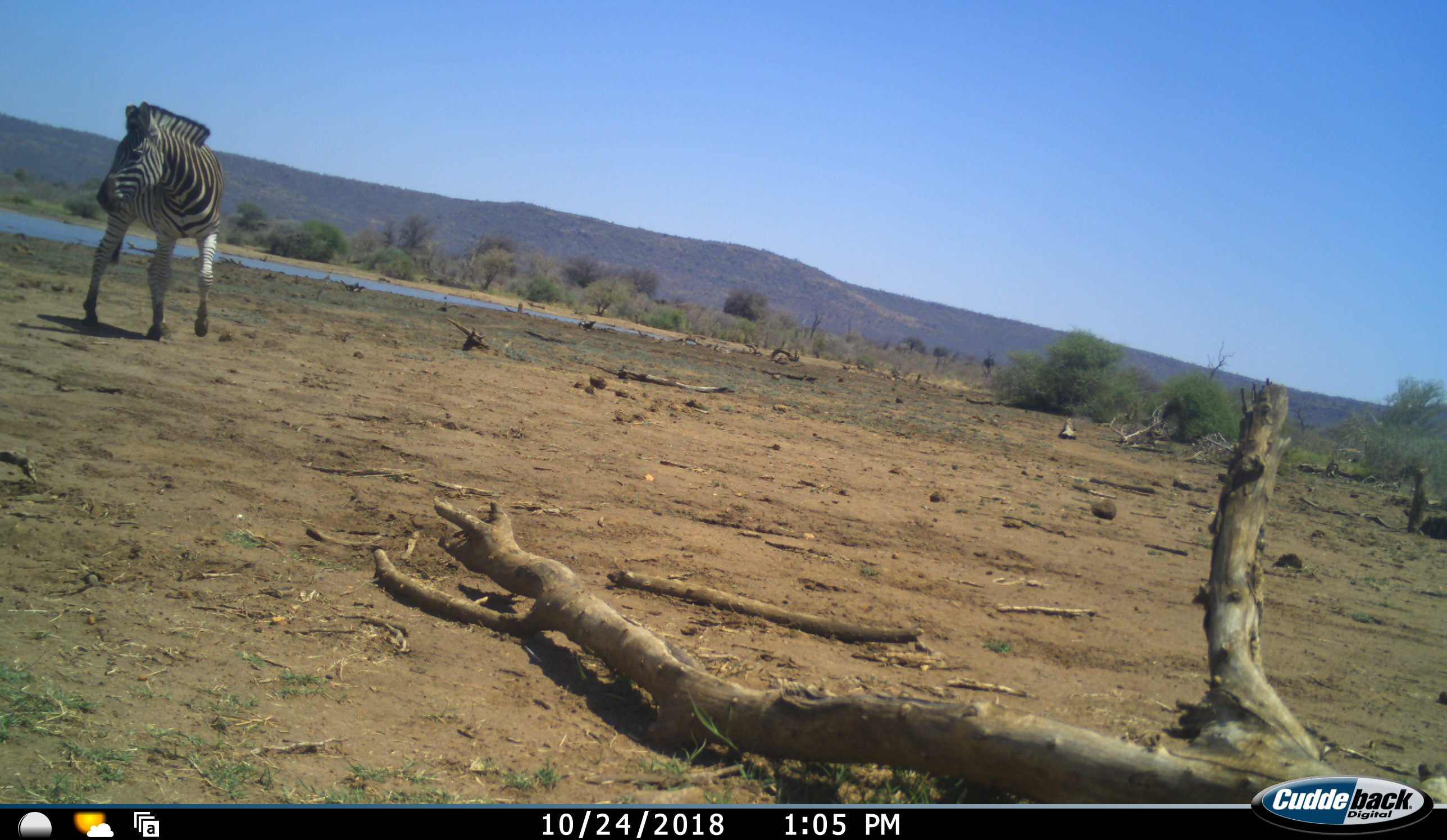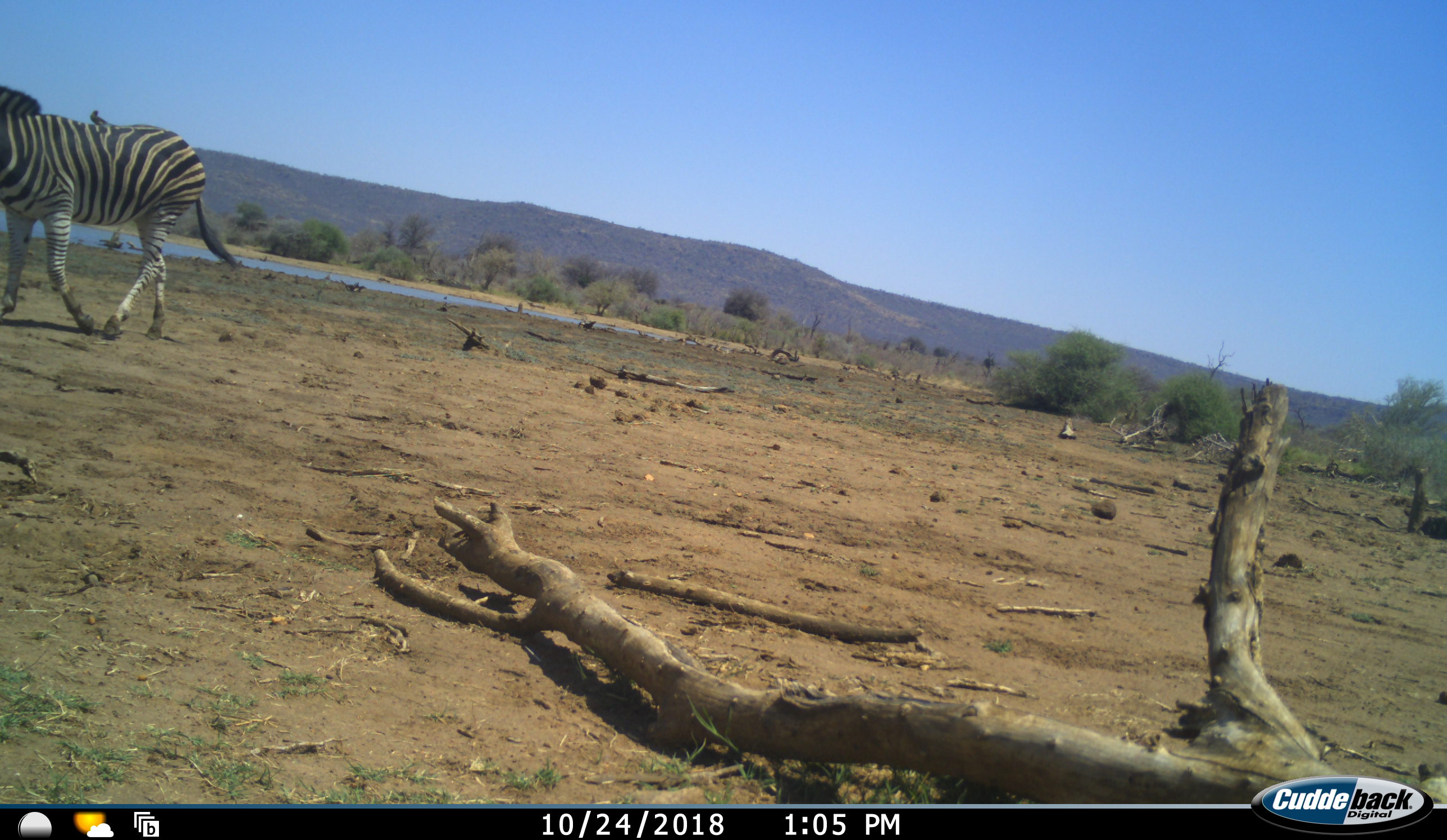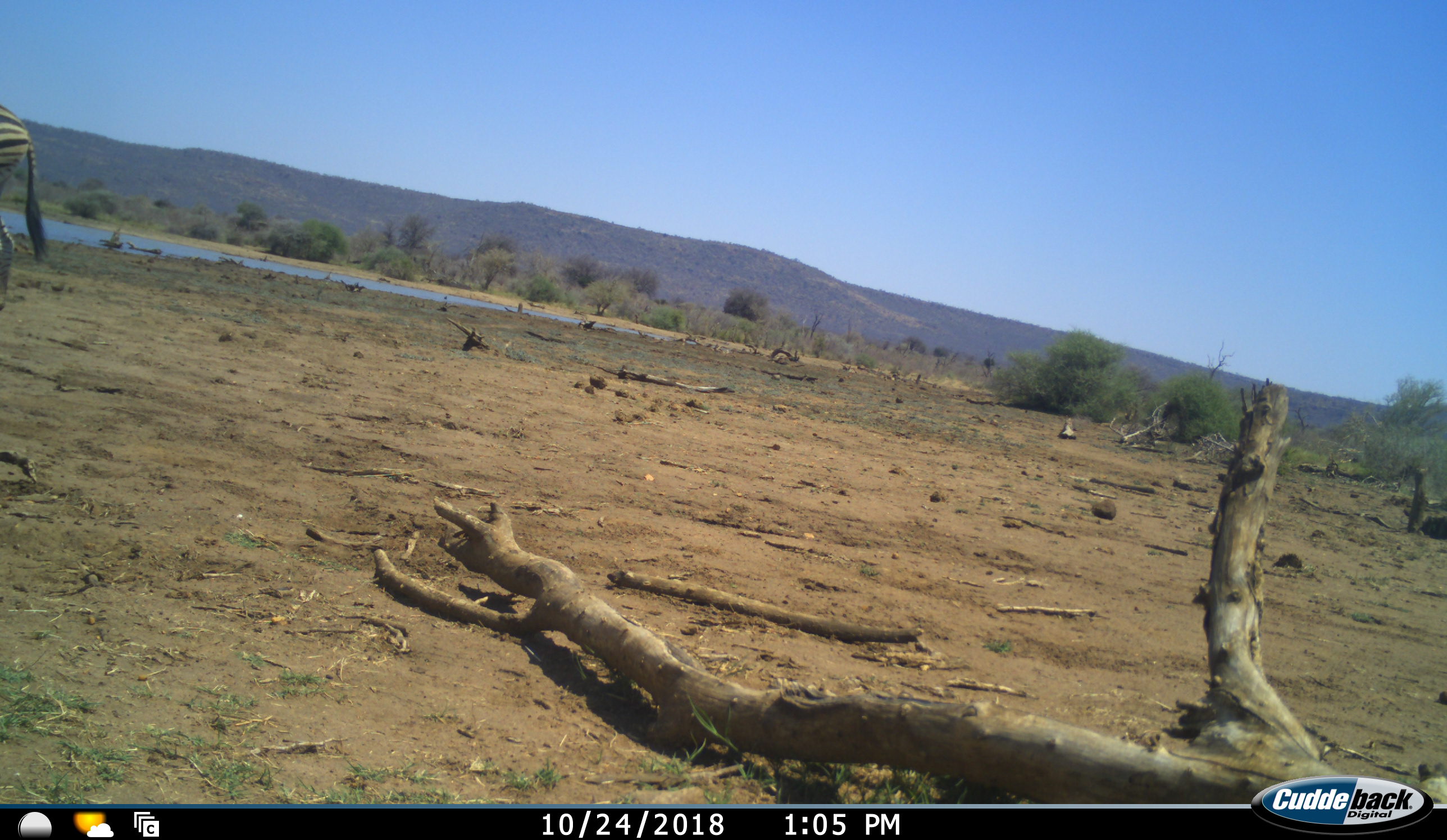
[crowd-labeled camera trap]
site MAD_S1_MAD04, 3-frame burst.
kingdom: Animalia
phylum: Chordata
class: Mammalia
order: Perissodactyla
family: Equidae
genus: Equus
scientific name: Equus quagga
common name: plains zebra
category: zebraplains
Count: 1.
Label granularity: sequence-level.